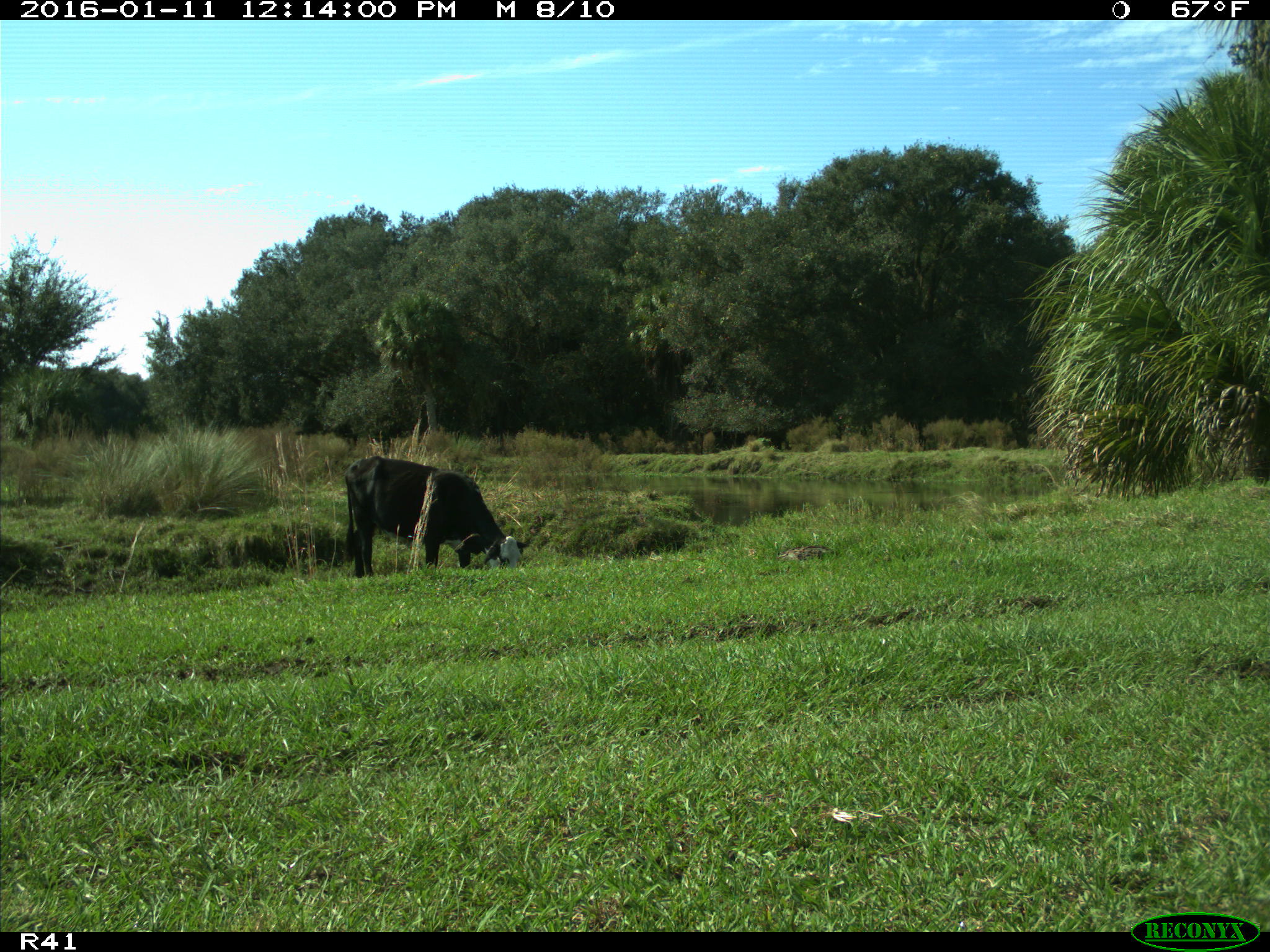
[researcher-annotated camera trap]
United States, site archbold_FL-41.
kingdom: Animalia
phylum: Chordata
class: Mammalia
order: Artiodactyla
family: Bovidae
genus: Bos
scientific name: Bos taurus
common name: domestic cow